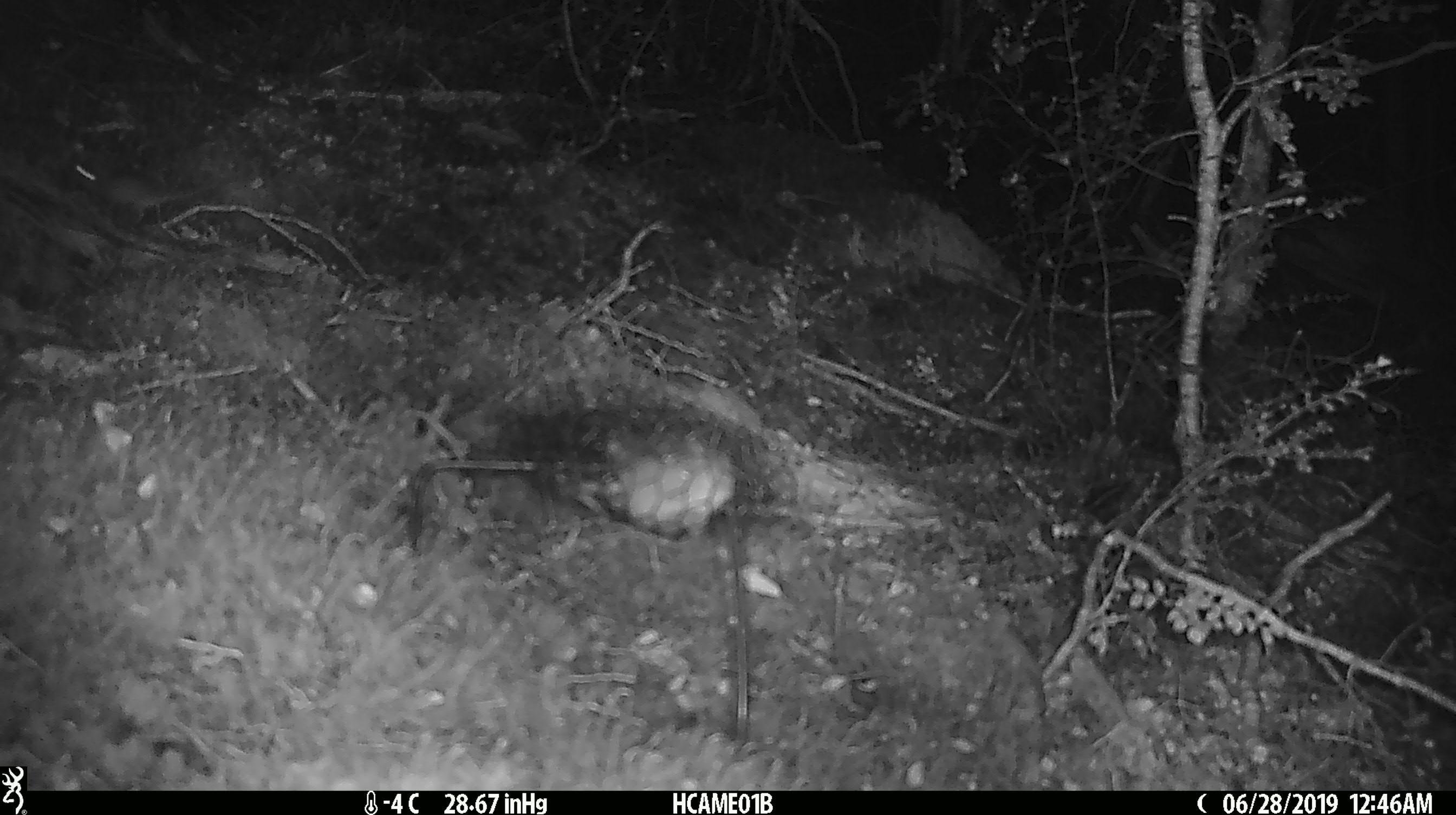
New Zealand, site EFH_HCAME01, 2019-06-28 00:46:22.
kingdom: Animalia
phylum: Chordata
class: Mammalia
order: Rodentia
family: Muridae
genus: Mus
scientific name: Mus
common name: mouse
Mouse (Mus).